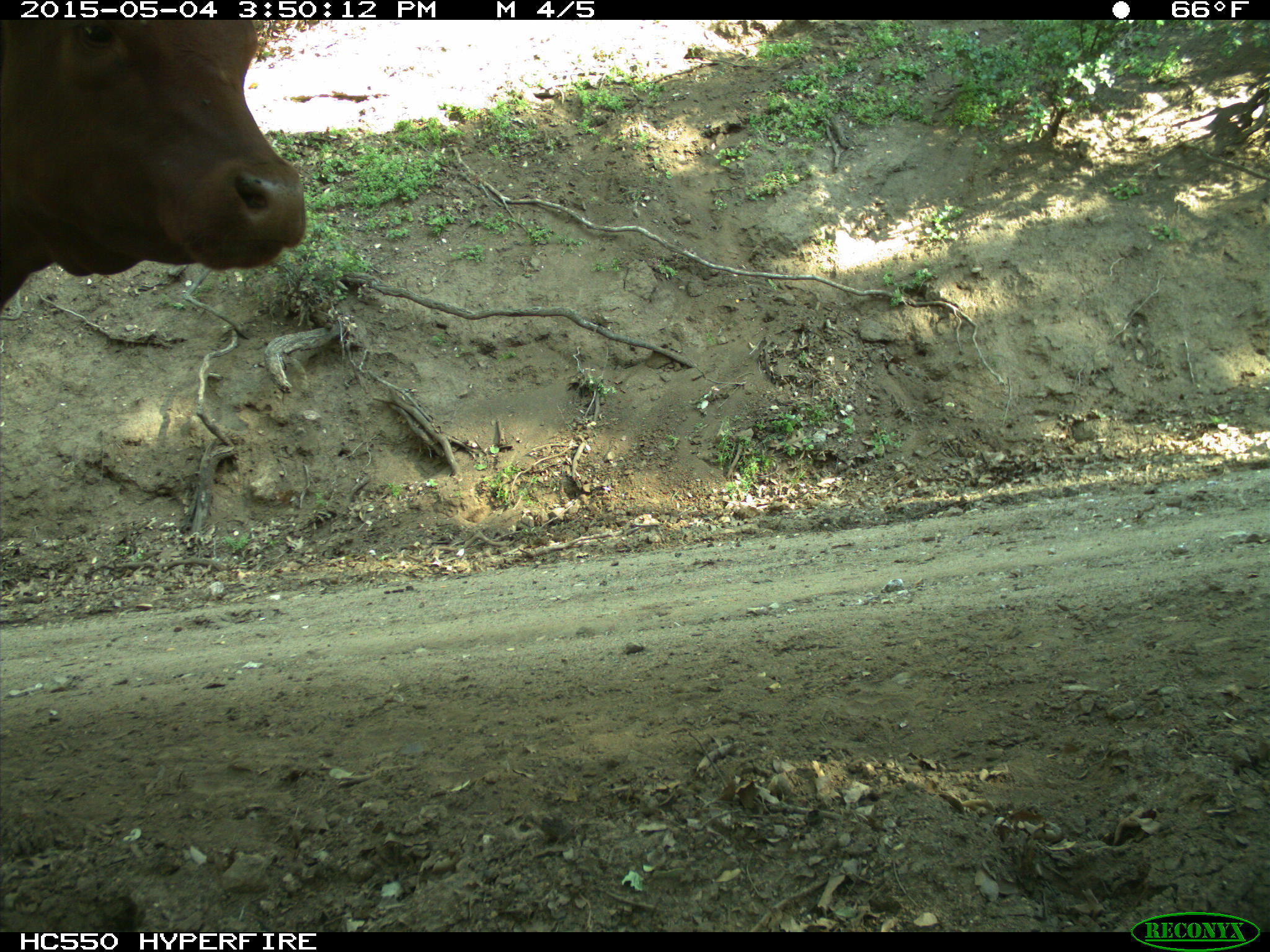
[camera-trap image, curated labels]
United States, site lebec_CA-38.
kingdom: Animalia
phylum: Chordata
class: Mammalia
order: Artiodactyla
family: Bovidae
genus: Bos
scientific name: Bos taurus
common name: domestic cow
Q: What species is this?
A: Bos taurus (domestic cow).